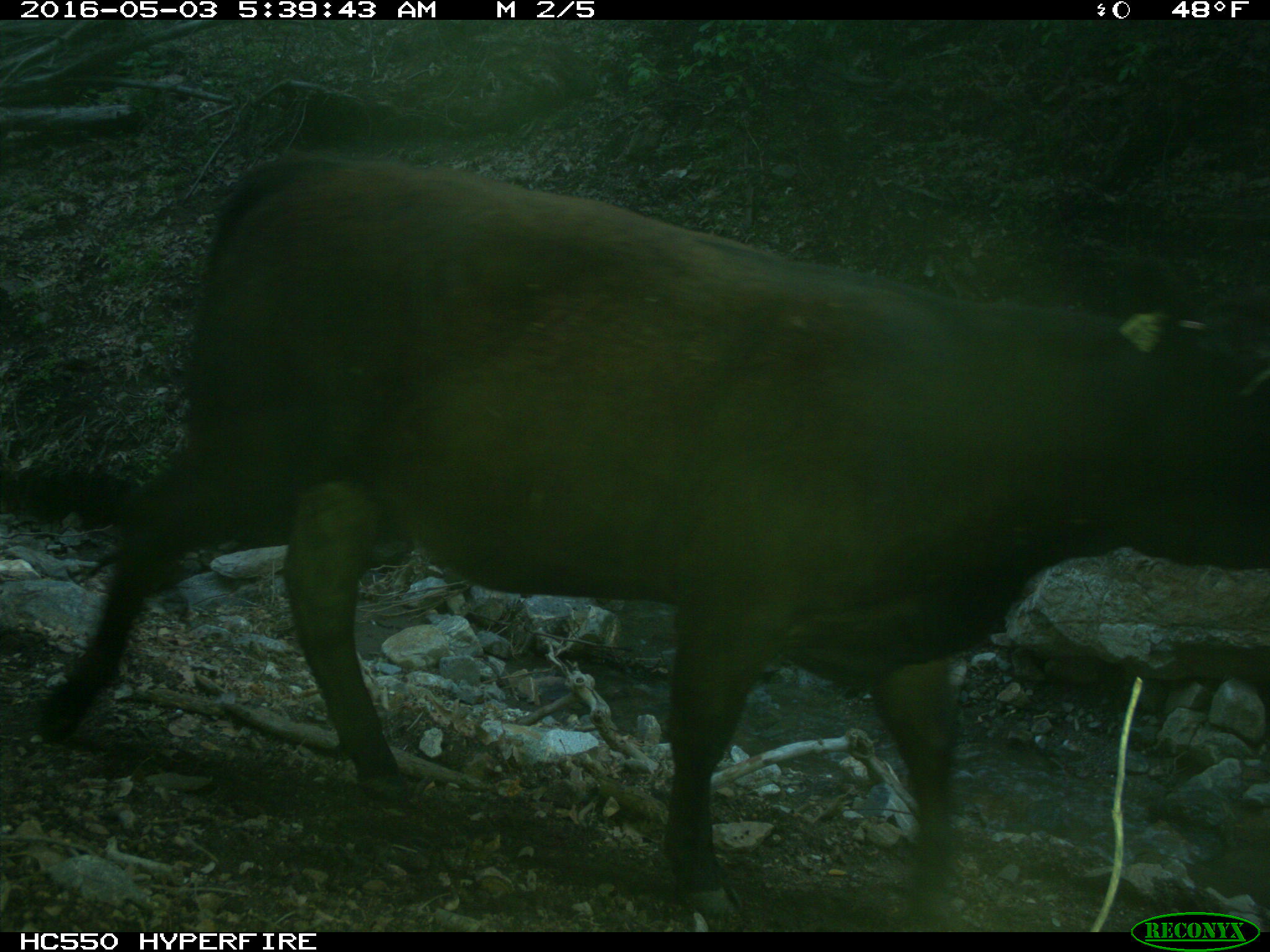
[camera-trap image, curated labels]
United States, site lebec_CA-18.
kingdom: Animalia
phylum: Chordata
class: Mammalia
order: Artiodactyla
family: Bovidae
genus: Bos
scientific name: Bos taurus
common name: domestic cow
Bos taurus (domestic cow).